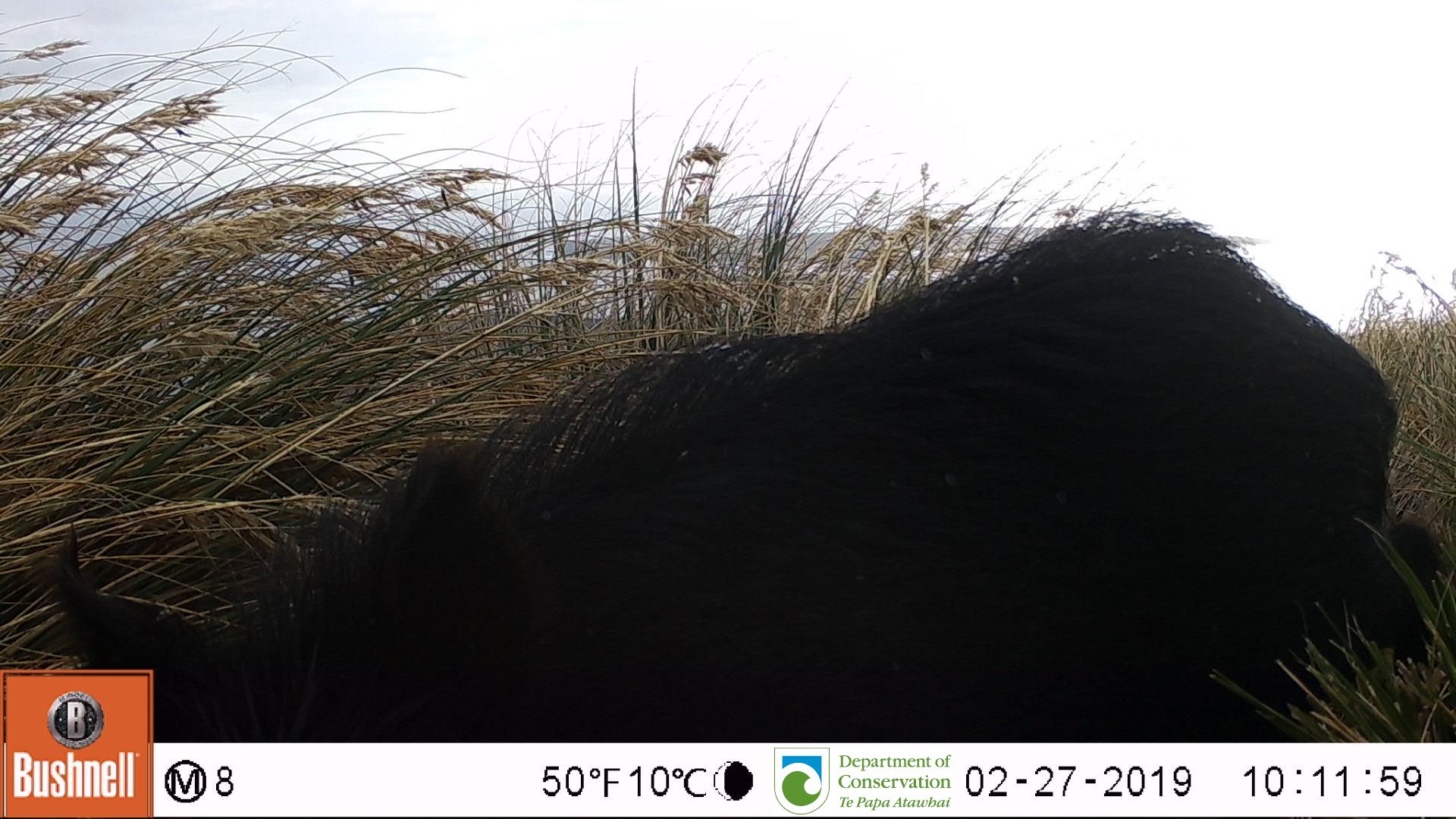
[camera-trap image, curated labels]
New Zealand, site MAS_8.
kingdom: Animalia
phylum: Chordata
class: Mammalia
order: Artiodactyla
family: Suidae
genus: Sus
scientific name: Sus scrofa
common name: pig